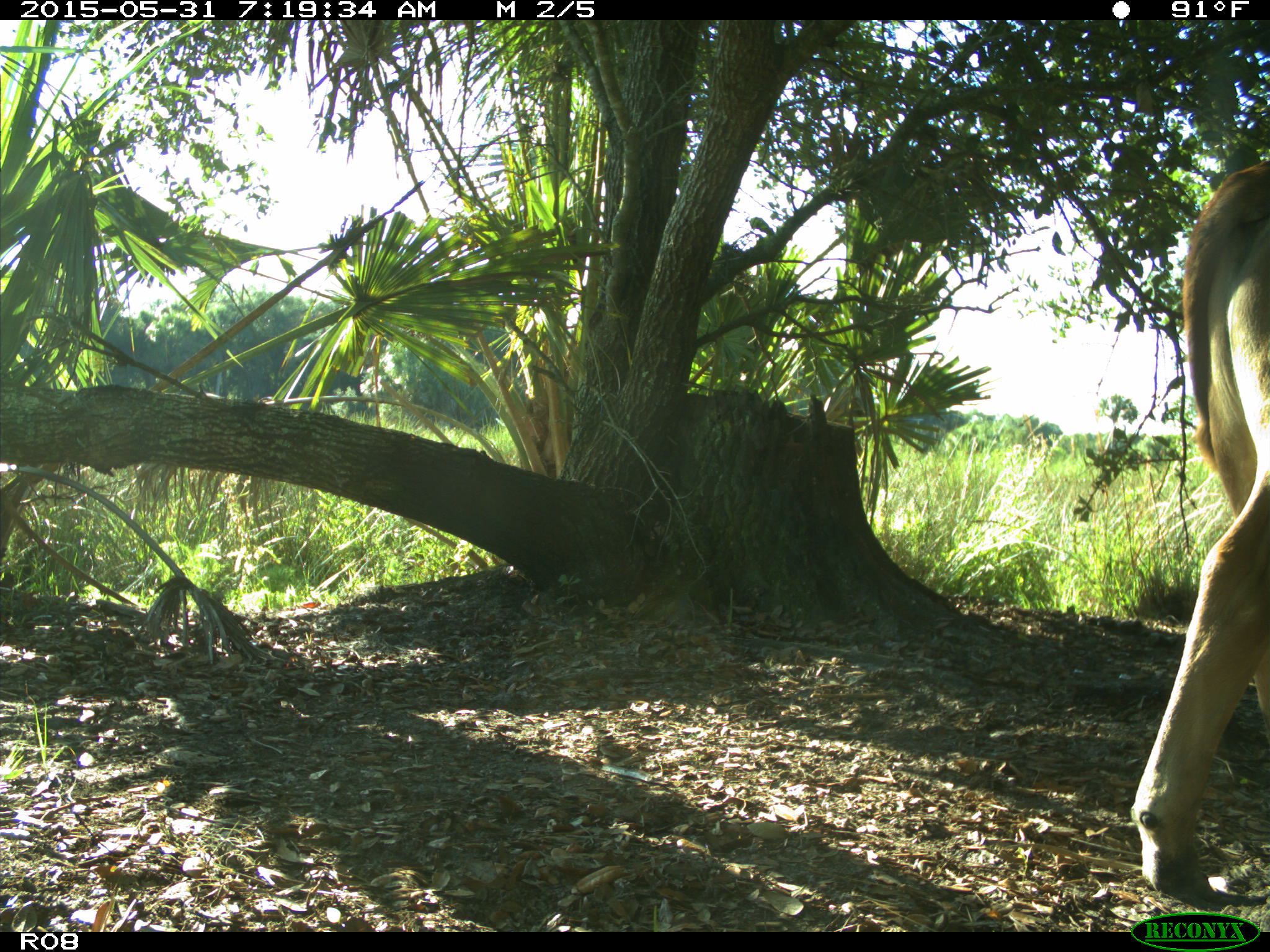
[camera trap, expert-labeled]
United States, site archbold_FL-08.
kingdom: Animalia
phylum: Chordata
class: Mammalia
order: Artiodactyla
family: Bovidae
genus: Bos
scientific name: Bos taurus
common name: domestic cow